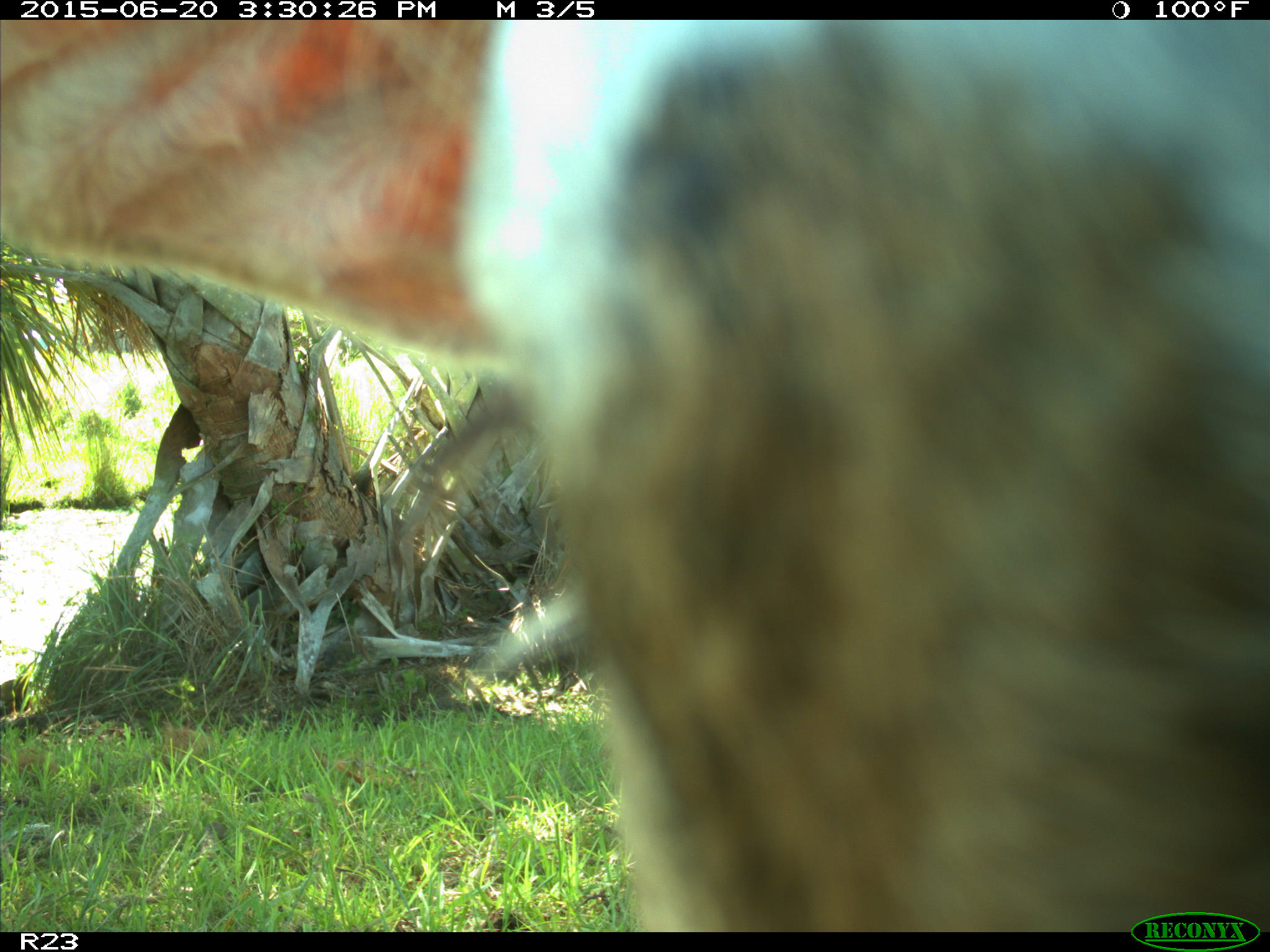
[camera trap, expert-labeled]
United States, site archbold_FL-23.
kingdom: Animalia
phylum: Chordata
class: Mammalia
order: Artiodactyla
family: Bovidae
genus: Bos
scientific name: Bos taurus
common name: domestic cow